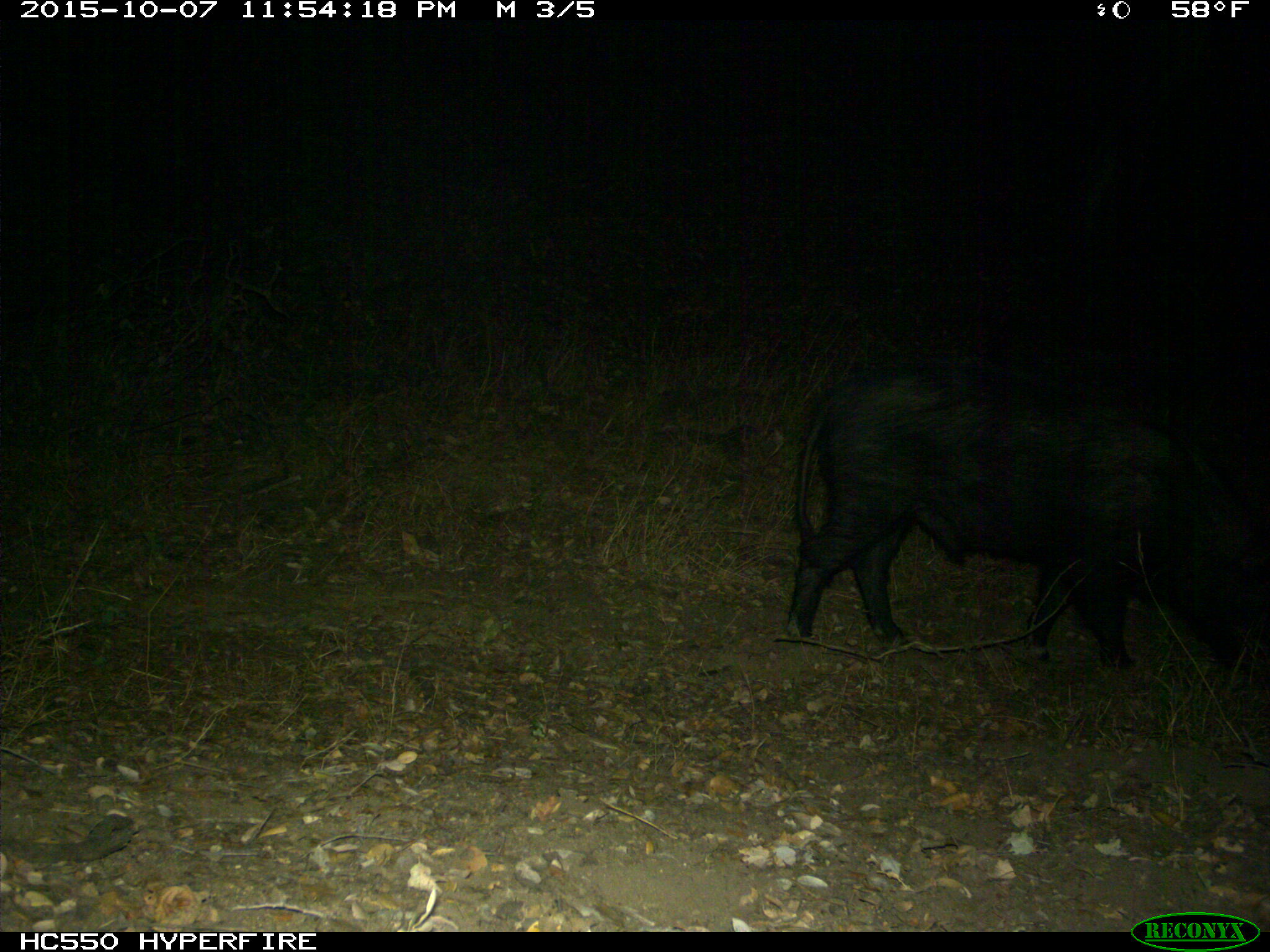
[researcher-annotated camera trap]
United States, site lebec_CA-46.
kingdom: Animalia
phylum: Chordata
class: Mammalia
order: Artiodactyla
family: Suidae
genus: Sus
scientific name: Sus scrofa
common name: wild boar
Sus scrofa (wild boar).